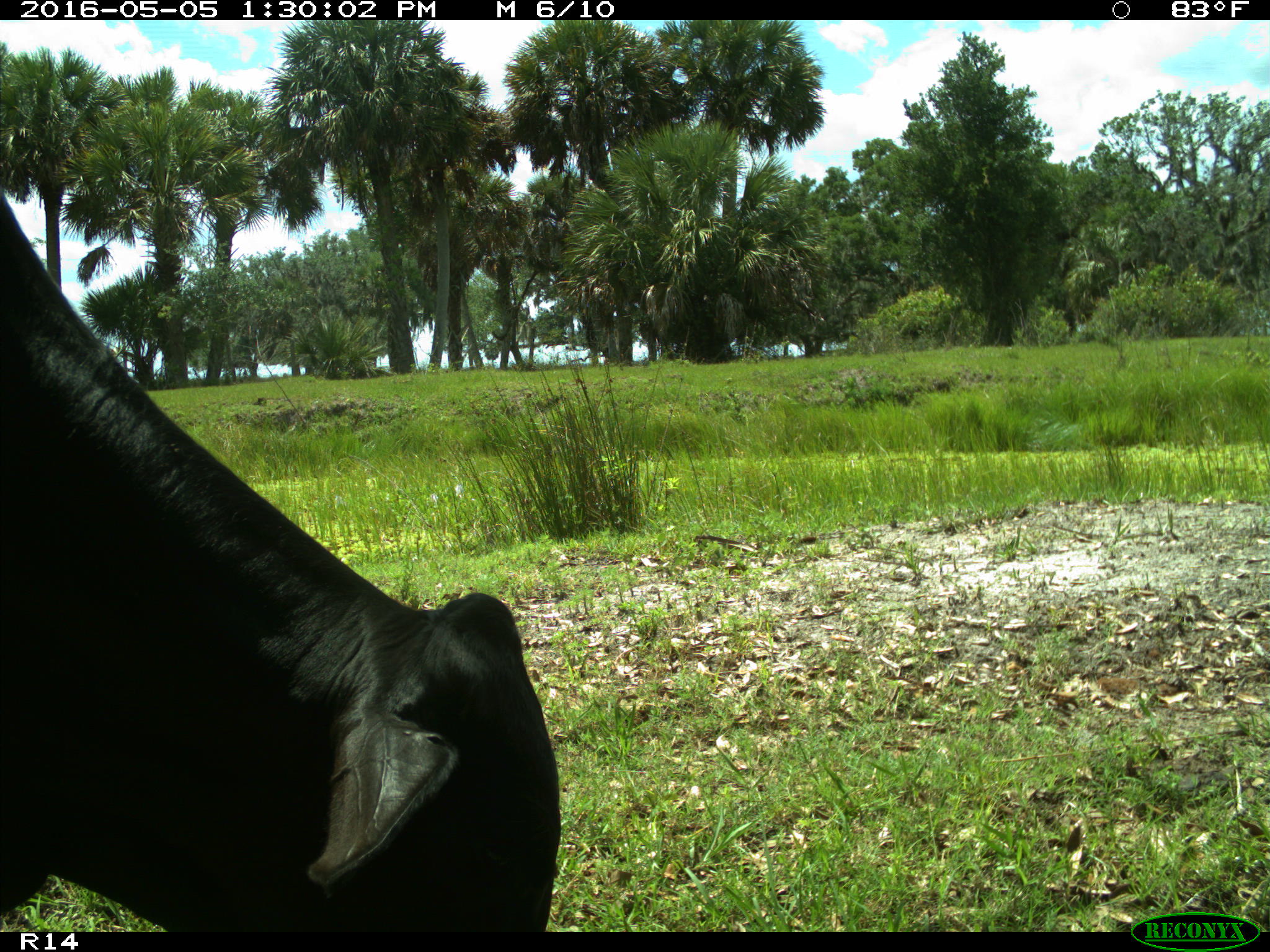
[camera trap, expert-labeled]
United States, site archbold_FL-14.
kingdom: Animalia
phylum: Chordata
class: Mammalia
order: Artiodactyla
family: Bovidae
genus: Bos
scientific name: Bos taurus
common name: domestic cow